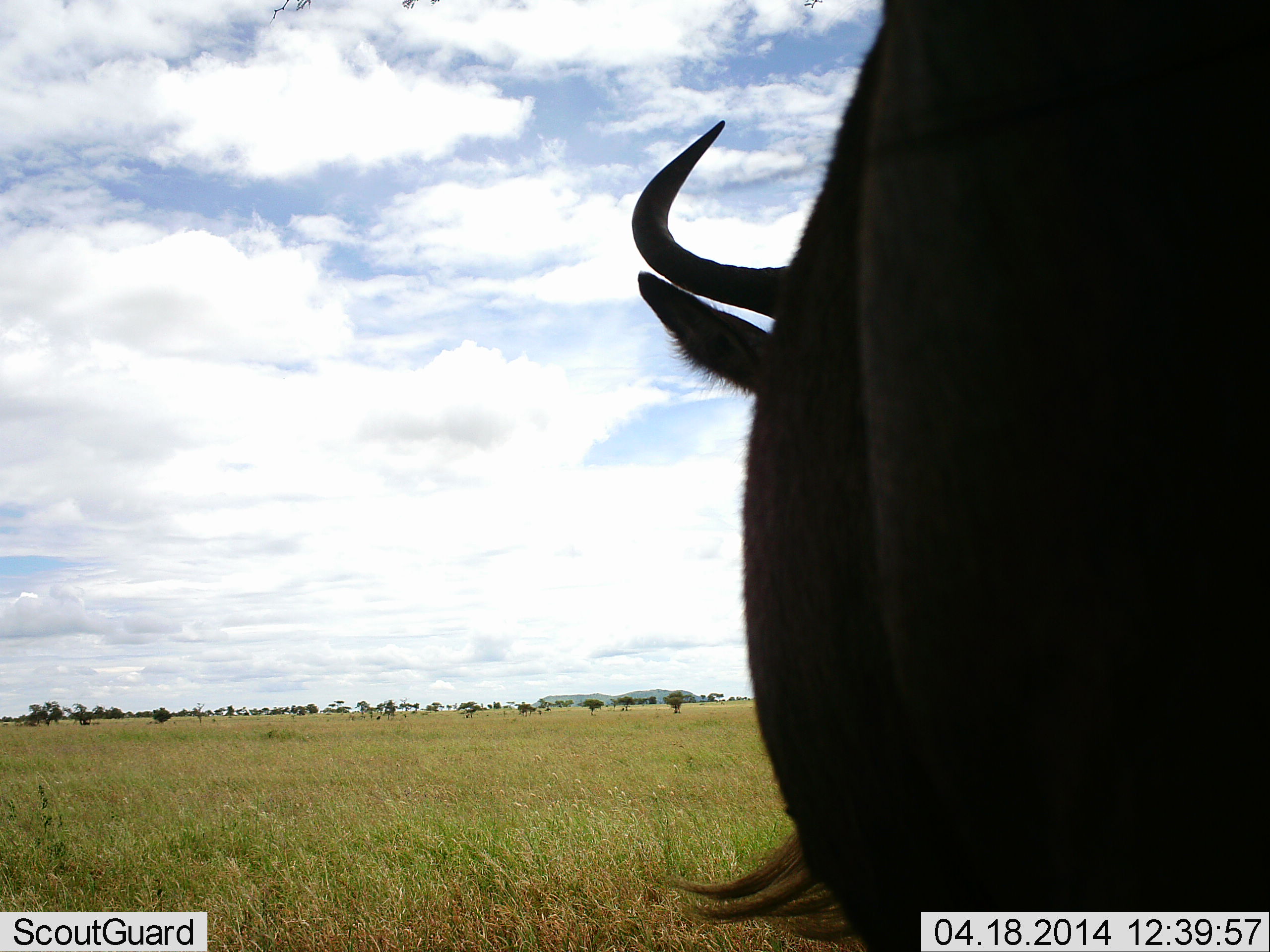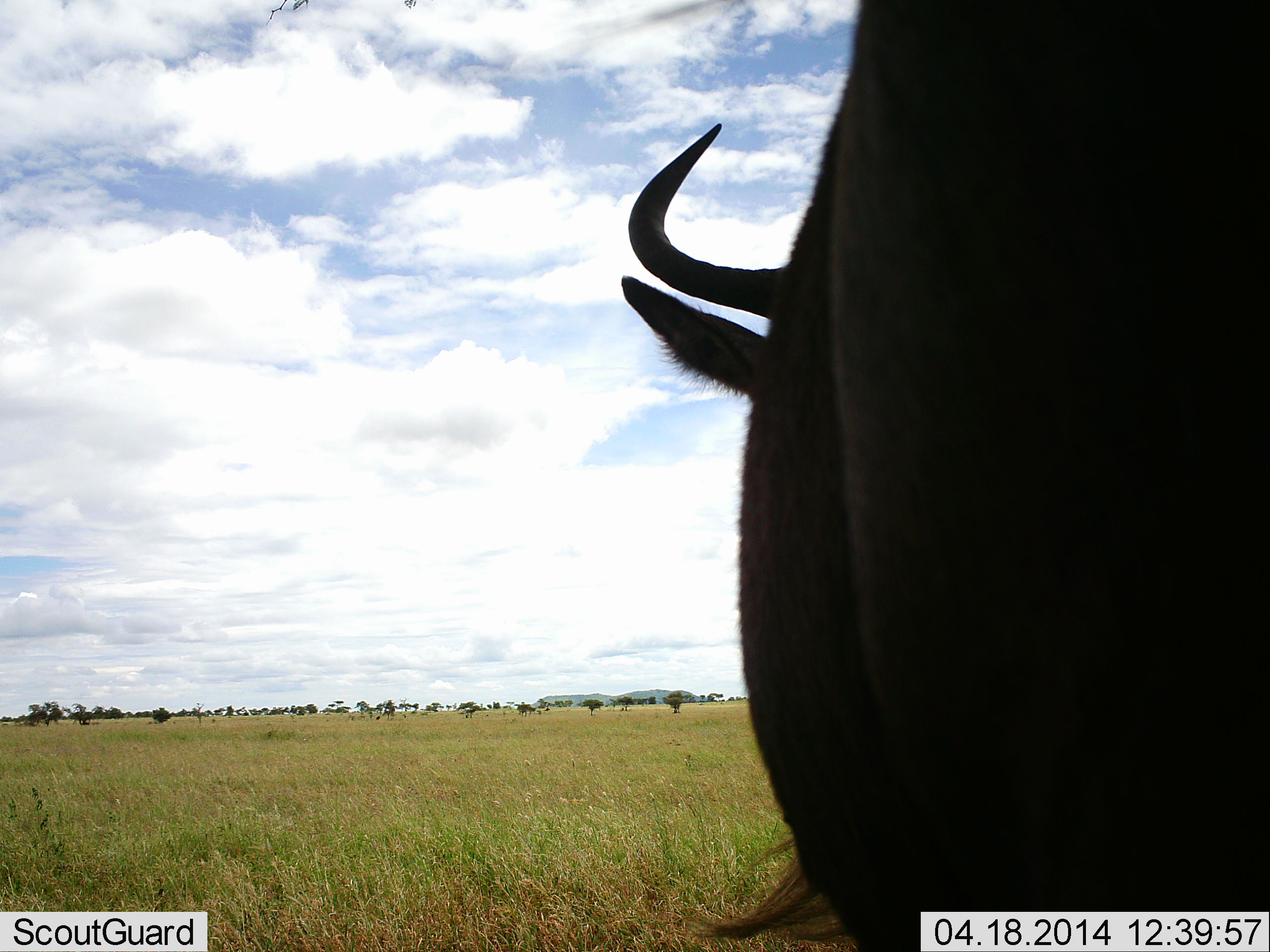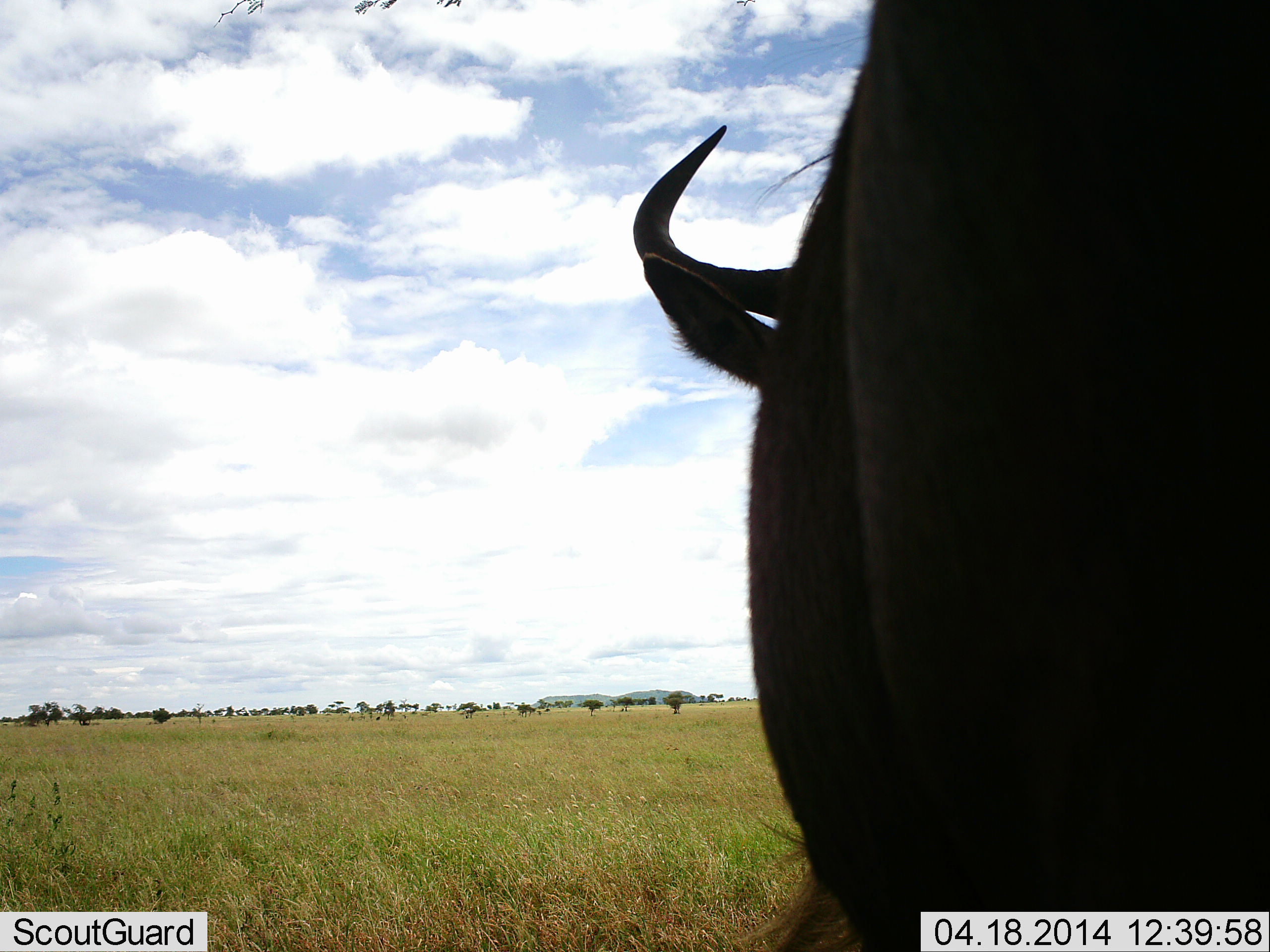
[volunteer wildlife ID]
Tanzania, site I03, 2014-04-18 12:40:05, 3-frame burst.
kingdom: Animalia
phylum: Chordata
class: Mammalia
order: Artiodactyla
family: Bovidae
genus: Connochaetes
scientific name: Connochaetes taurinus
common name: blue wildebeest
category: wildebeest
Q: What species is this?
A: Wildebeest (blue wildebeest) (Connochaetes taurinus).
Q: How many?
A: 1.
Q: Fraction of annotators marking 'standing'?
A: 90%.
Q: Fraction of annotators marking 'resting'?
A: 0%.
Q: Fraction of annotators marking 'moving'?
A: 0%.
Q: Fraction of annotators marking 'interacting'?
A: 0%.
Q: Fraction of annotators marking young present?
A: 0%.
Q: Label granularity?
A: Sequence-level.